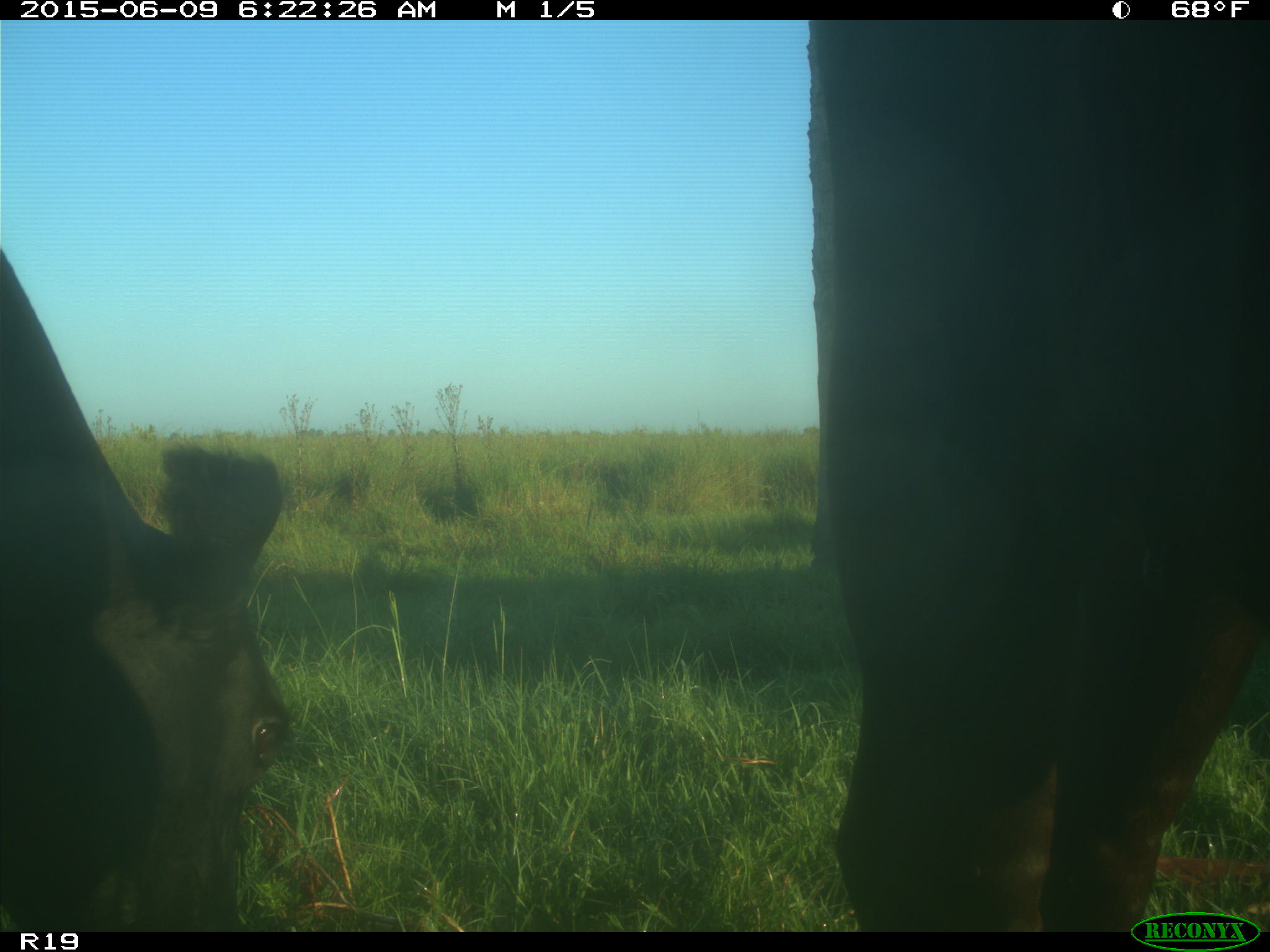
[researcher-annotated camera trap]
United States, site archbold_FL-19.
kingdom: Animalia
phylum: Chordata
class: Mammalia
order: Artiodactyla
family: Bovidae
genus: Bos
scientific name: Bos taurus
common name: domestic cow